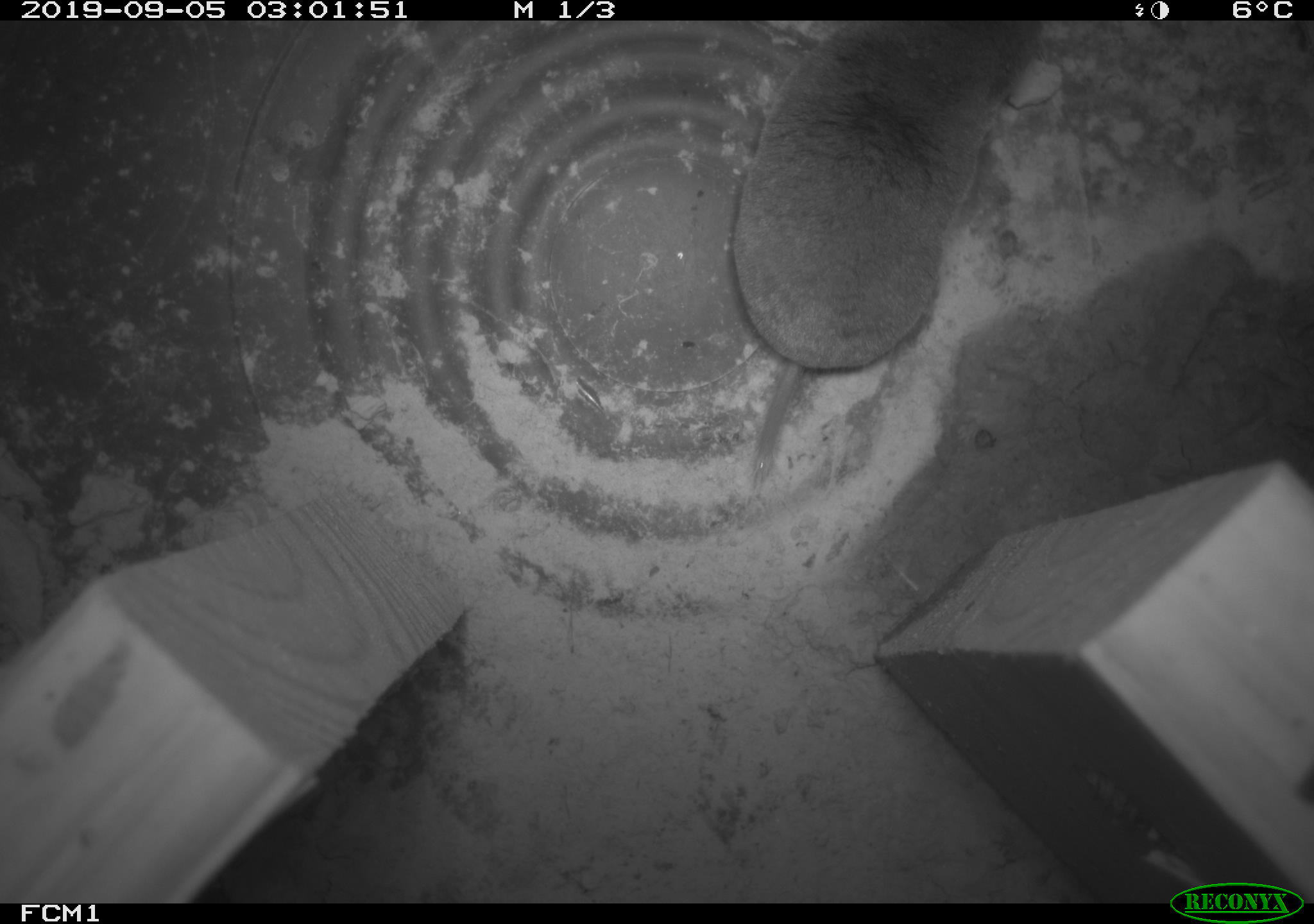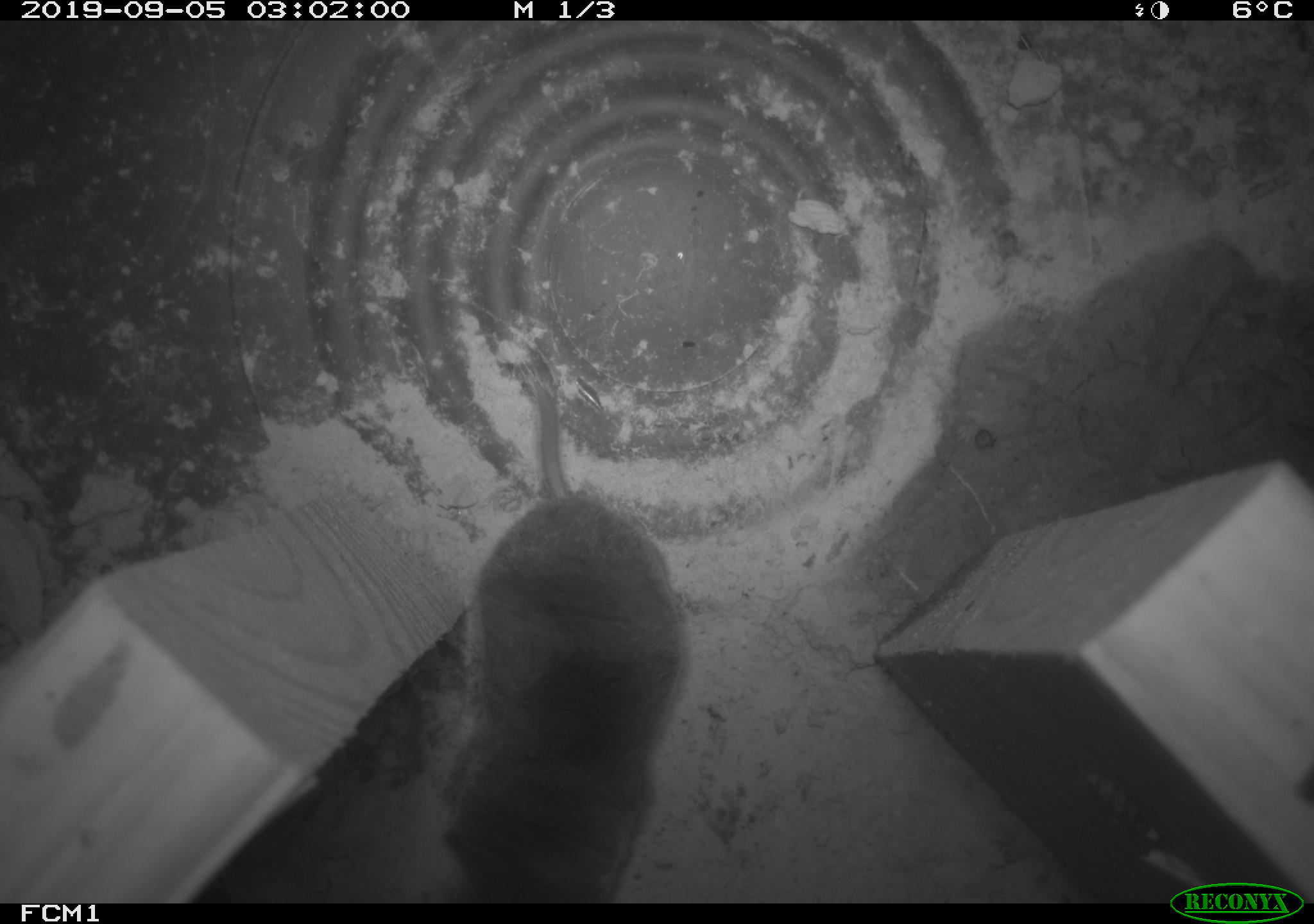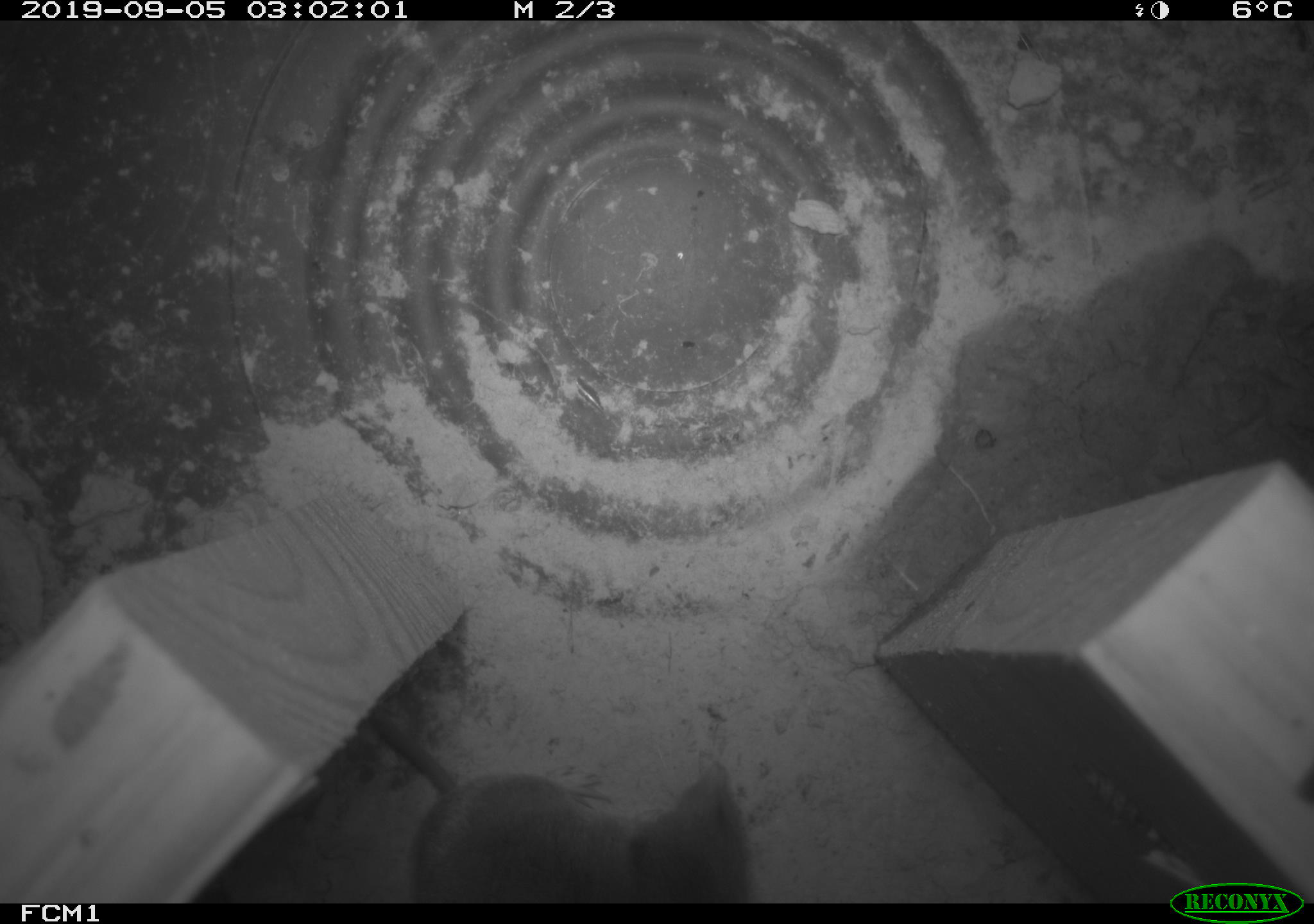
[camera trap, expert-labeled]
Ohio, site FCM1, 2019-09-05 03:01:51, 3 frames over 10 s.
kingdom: Animalia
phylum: Chordata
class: Mammalia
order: Eulipotyphla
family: Soricidae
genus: Blarina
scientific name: Blarina brevicauda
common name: northern short-tailed shrew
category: n. short-tailed shrew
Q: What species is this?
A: N. short-tailed shrew (northern short-tailed shrew) (Blarina brevicauda).